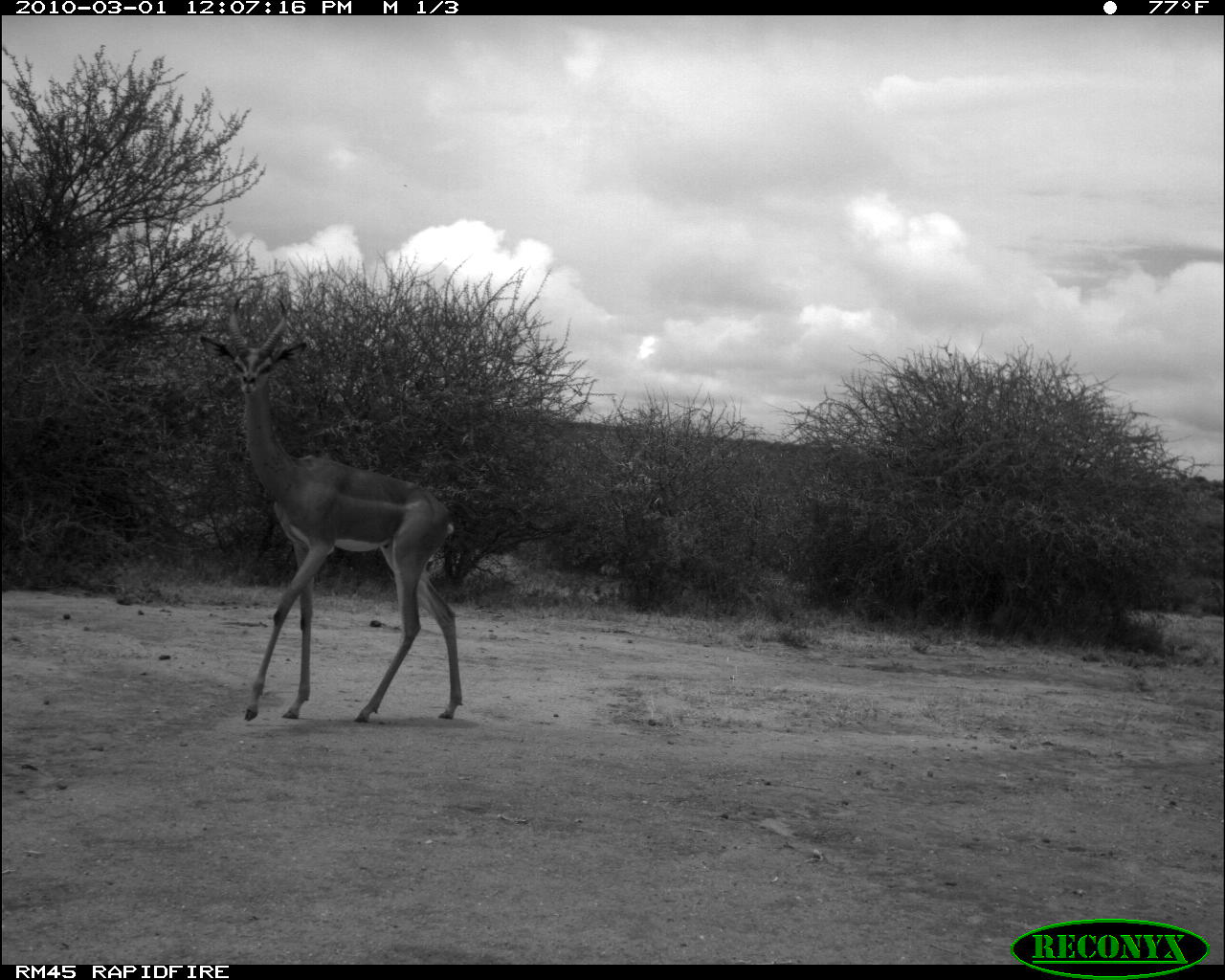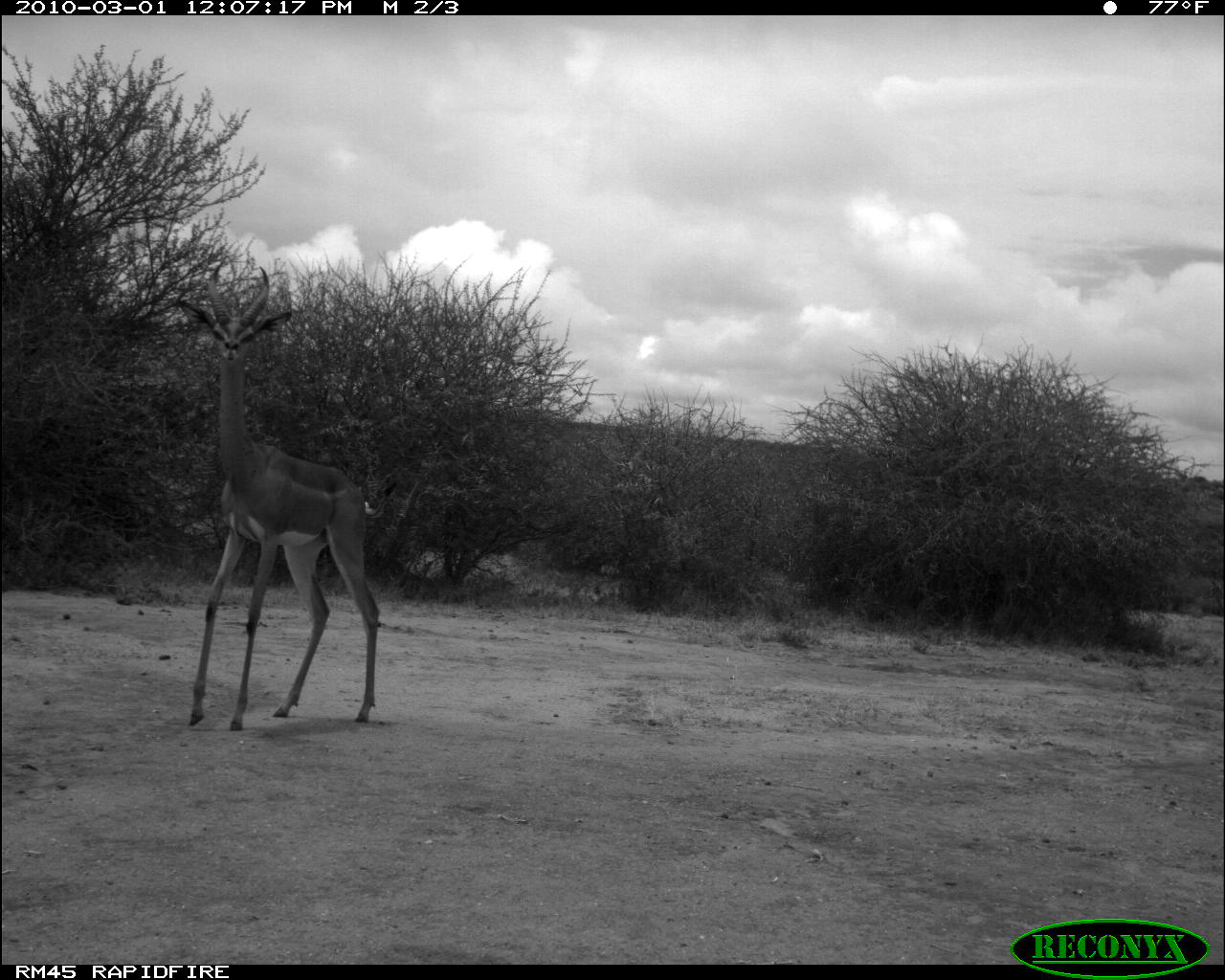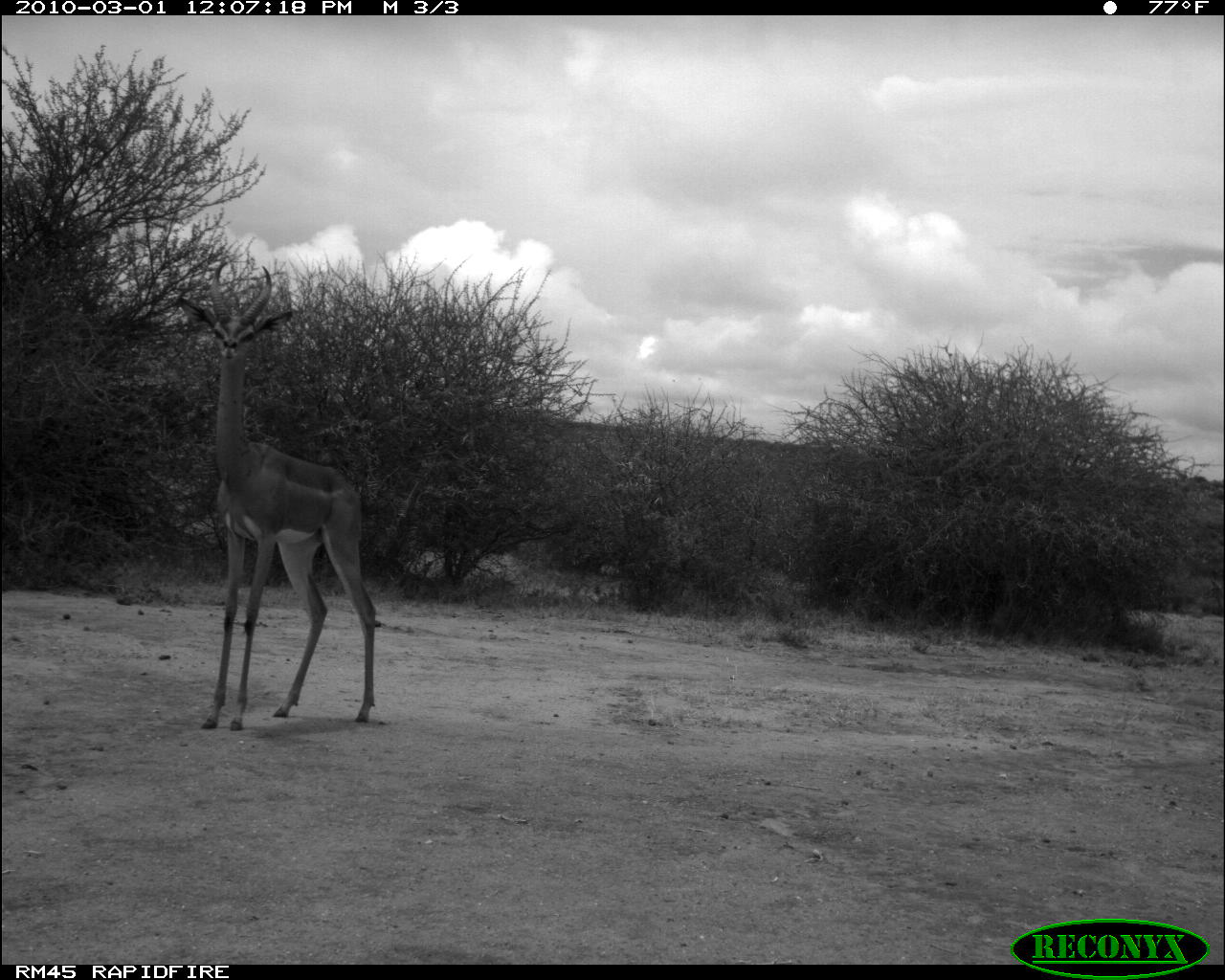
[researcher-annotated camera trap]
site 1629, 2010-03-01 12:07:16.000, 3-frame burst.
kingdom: Animalia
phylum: Chordata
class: Mammalia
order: Artiodactyla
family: Bovidae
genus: Litocranius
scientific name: Litocranius walleri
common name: gerenuk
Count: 1.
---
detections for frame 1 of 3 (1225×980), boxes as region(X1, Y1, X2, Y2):
litocranius walleri: region(196, 287, 471, 726)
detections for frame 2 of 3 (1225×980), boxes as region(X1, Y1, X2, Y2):
litocranius walleri: region(174, 257, 397, 733)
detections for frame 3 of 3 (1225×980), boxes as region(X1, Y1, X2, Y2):
litocranius walleri: region(172, 254, 378, 734)